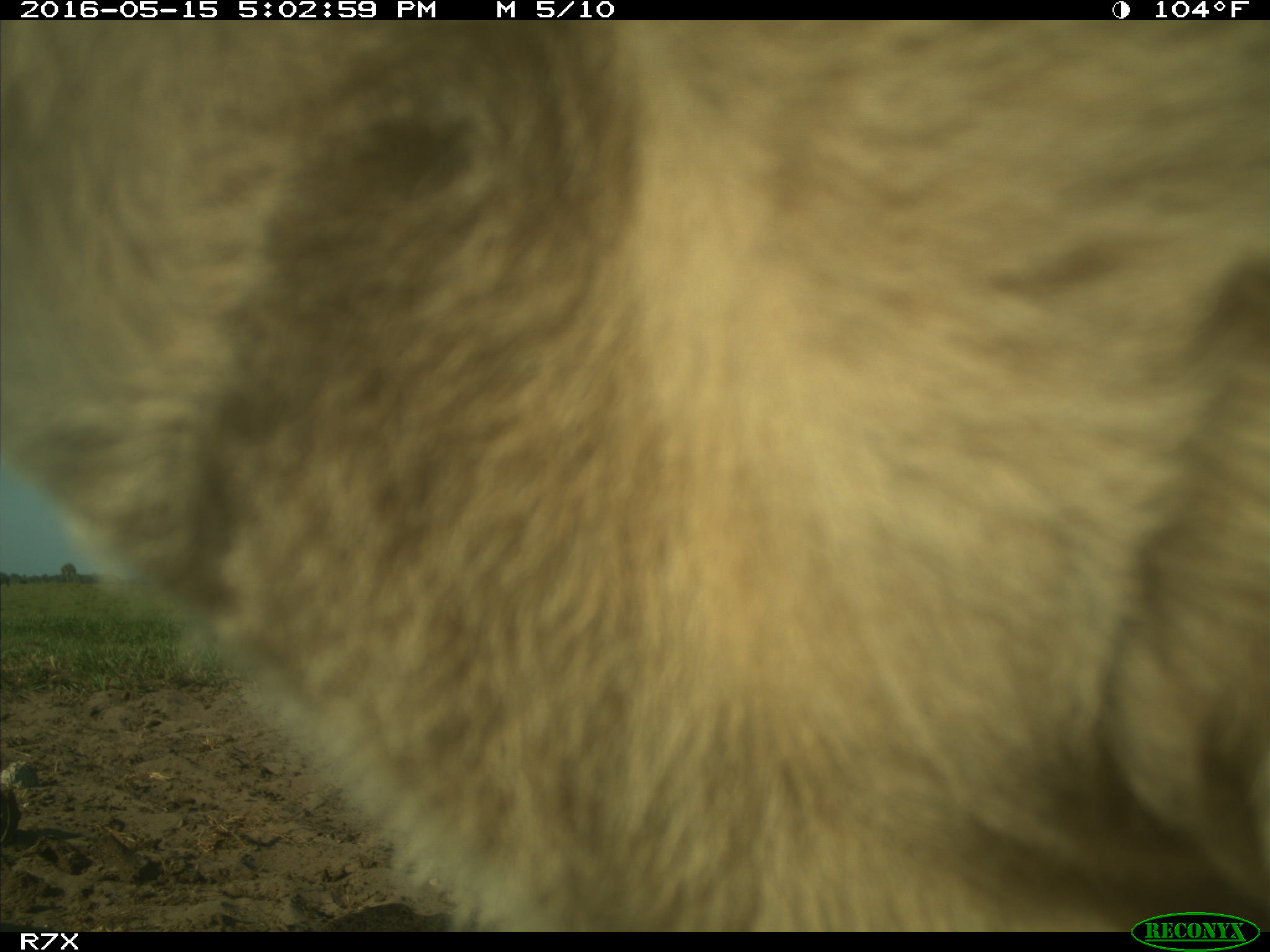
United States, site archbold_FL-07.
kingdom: Animalia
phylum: Chordata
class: Mammalia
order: Artiodactyla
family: Bovidae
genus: Bos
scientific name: Bos taurus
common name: domestic cow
Bos taurus (domestic cow).